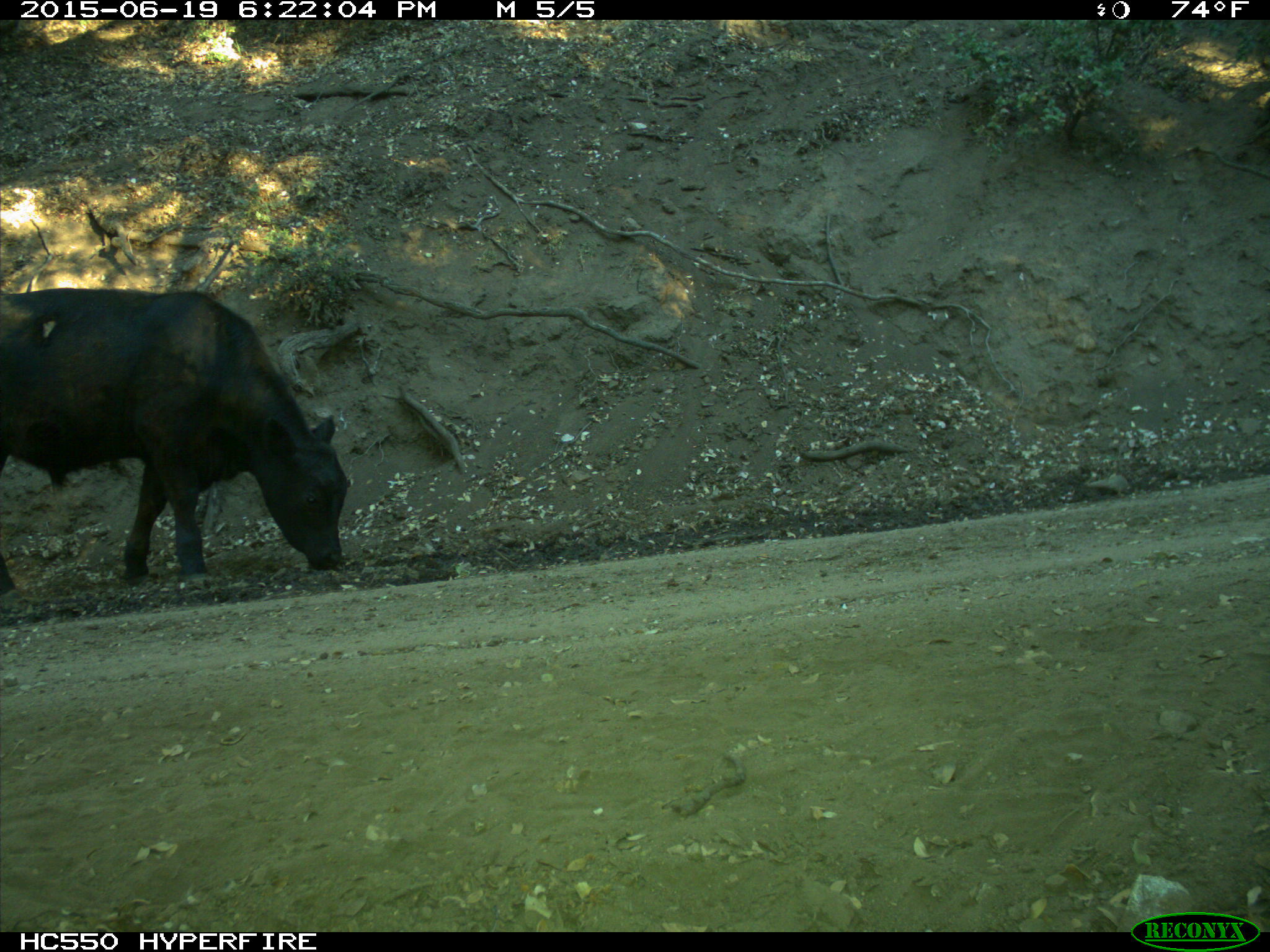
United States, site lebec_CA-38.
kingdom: Animalia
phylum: Chordata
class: Mammalia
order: Artiodactyla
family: Bovidae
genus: Bos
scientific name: Bos taurus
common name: domestic cow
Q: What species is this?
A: Bos taurus (domestic cow).